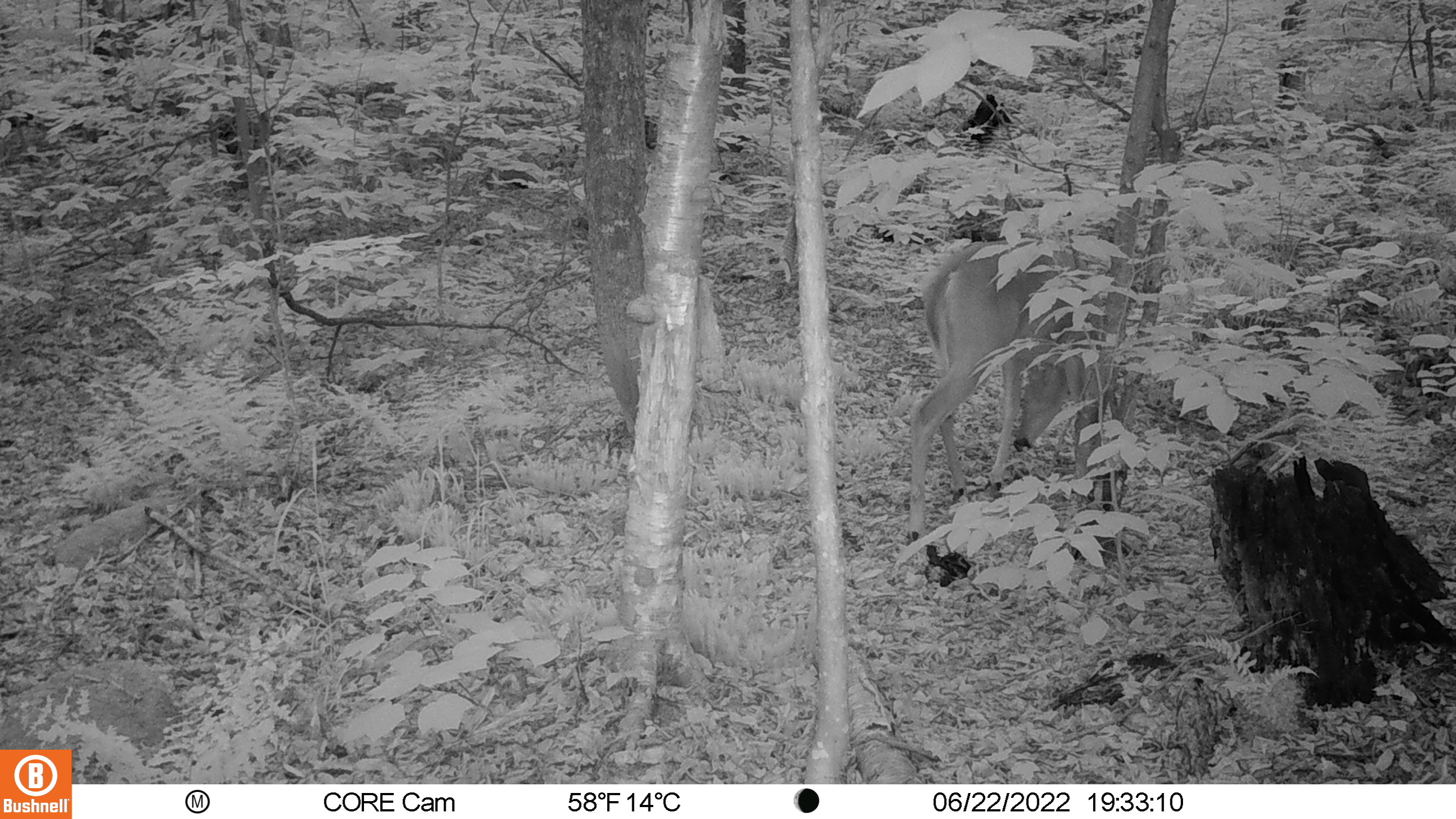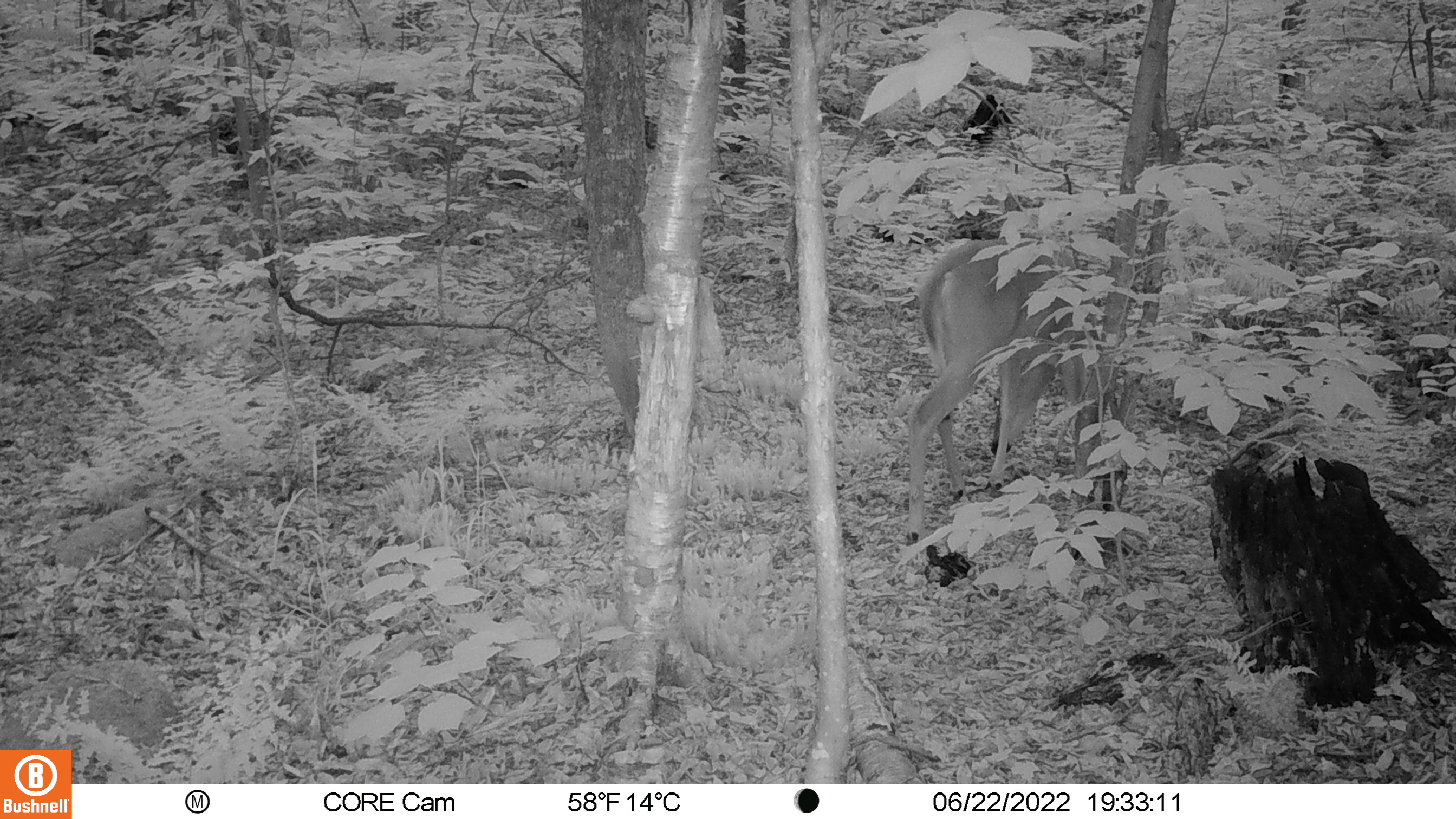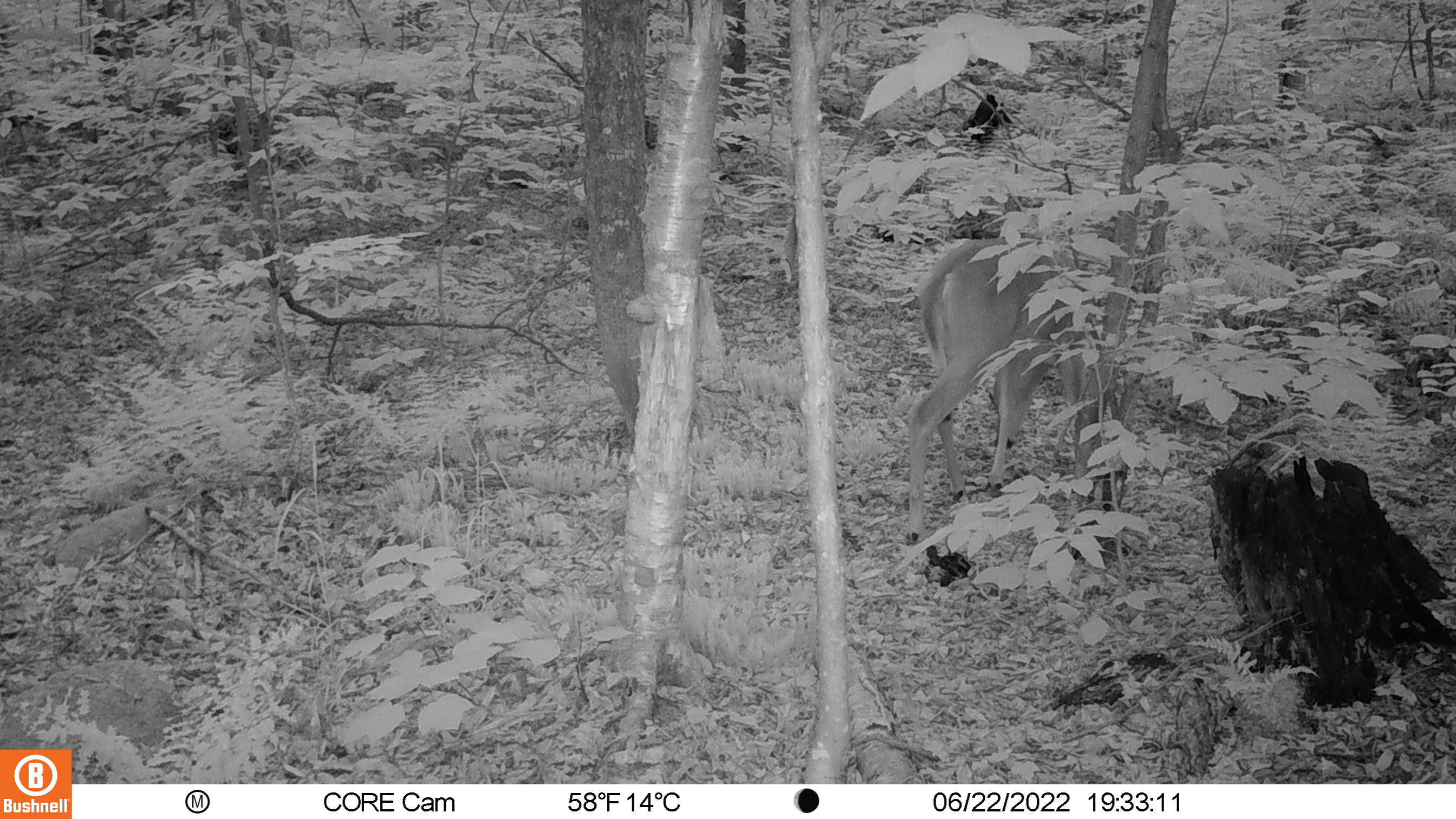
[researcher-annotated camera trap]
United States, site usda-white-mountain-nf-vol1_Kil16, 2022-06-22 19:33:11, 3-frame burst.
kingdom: Animalia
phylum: Chordata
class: Mammalia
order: Artiodactyla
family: Cervidae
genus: Odocoileus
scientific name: Odocoileus virginianus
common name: white-tailed deer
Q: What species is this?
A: White-tailed deer (Odocoileus virginianus).